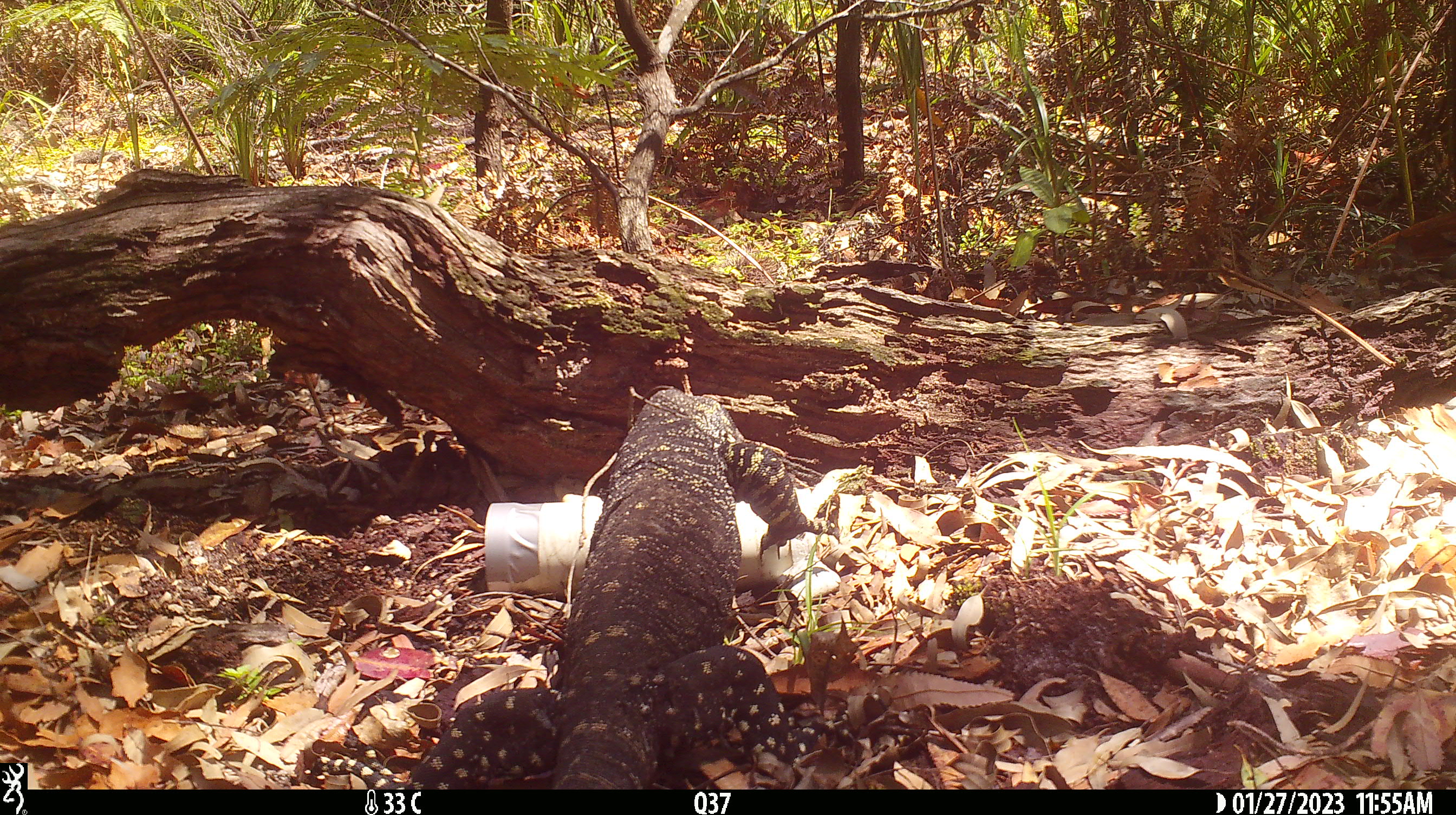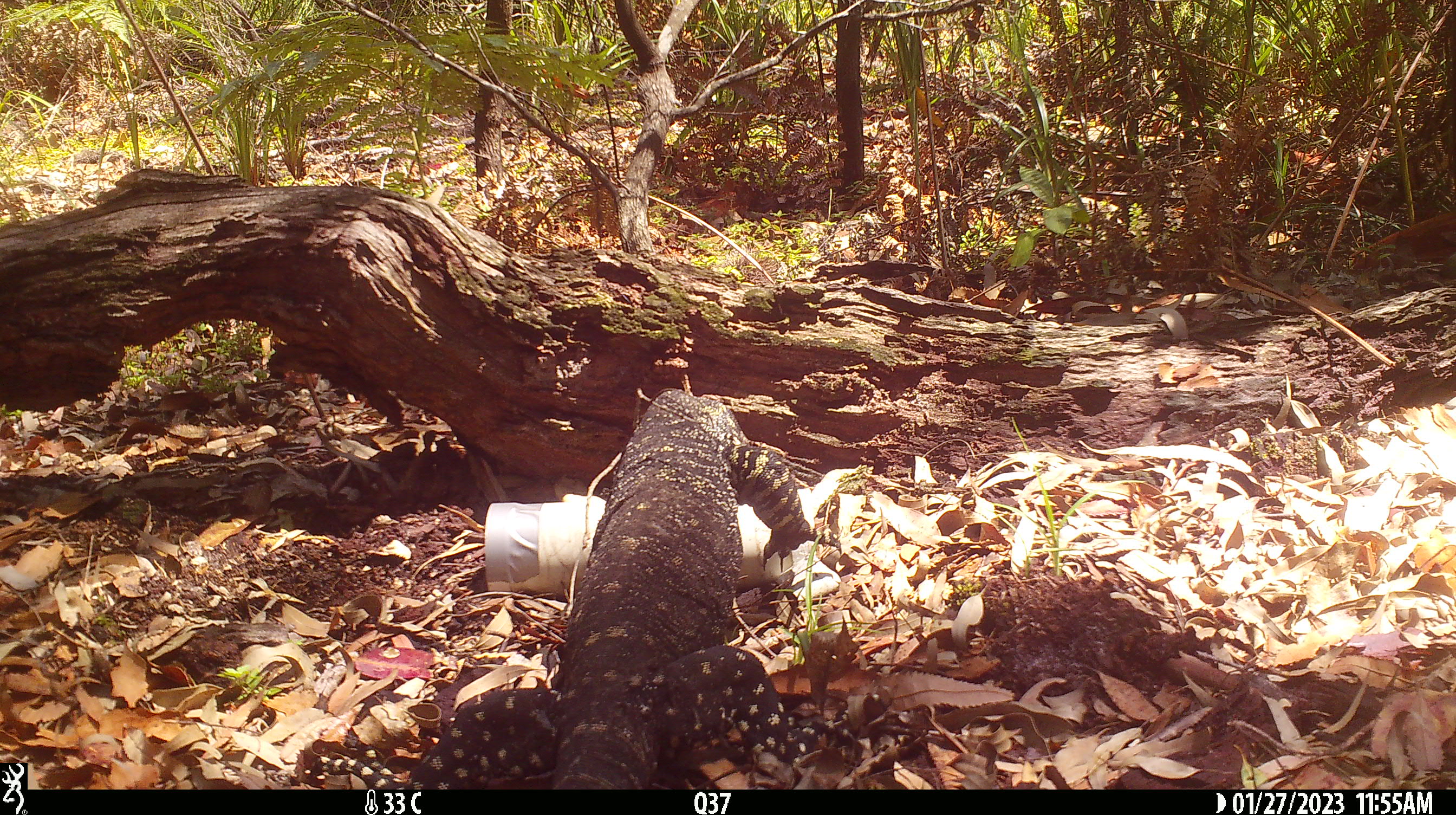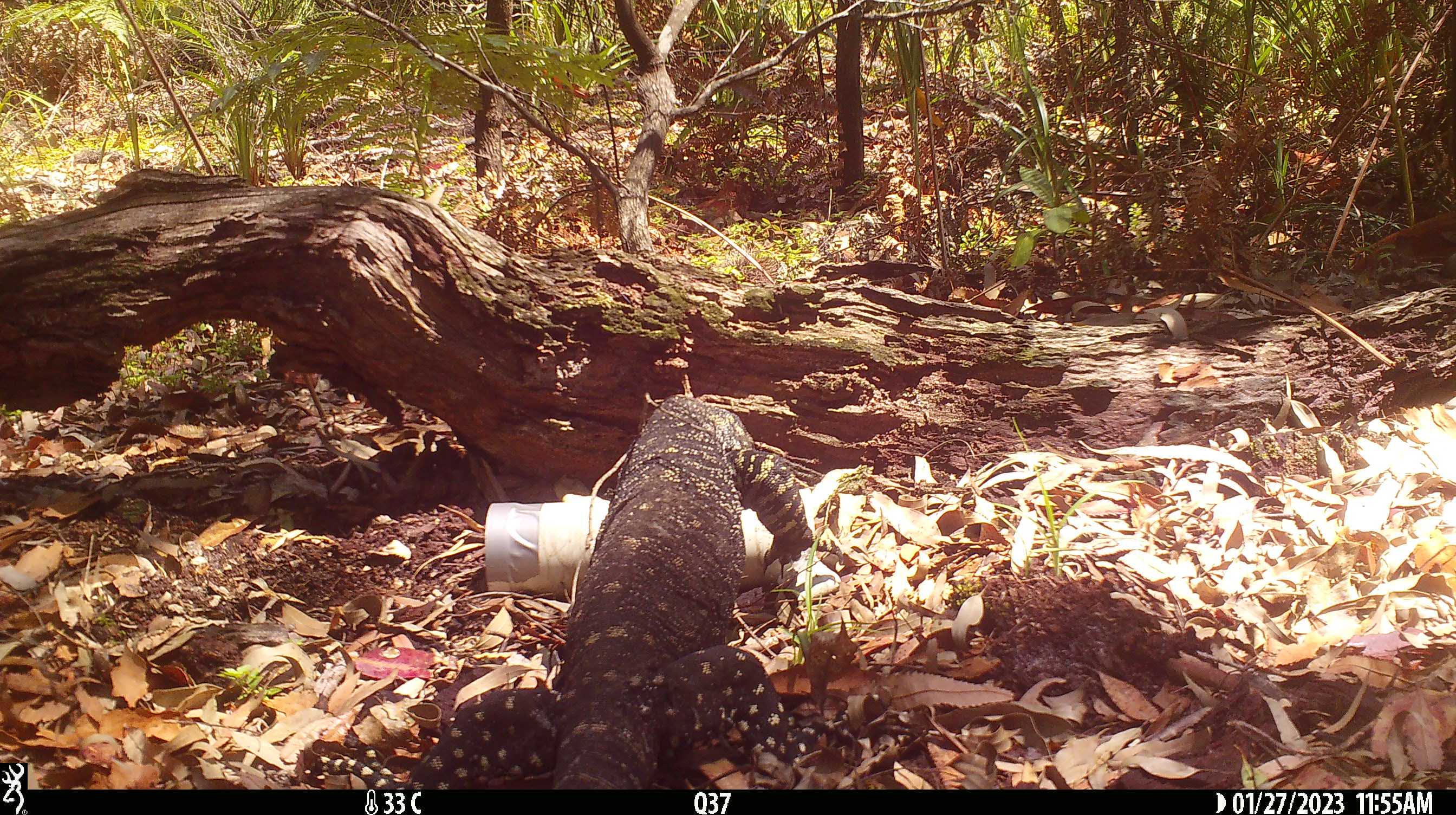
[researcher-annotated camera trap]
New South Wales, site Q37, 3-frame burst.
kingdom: Animalia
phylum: Chordata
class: Reptilia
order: Squamata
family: Varanidae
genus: Varanus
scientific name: Varanus varius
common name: lace monitor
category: goanna